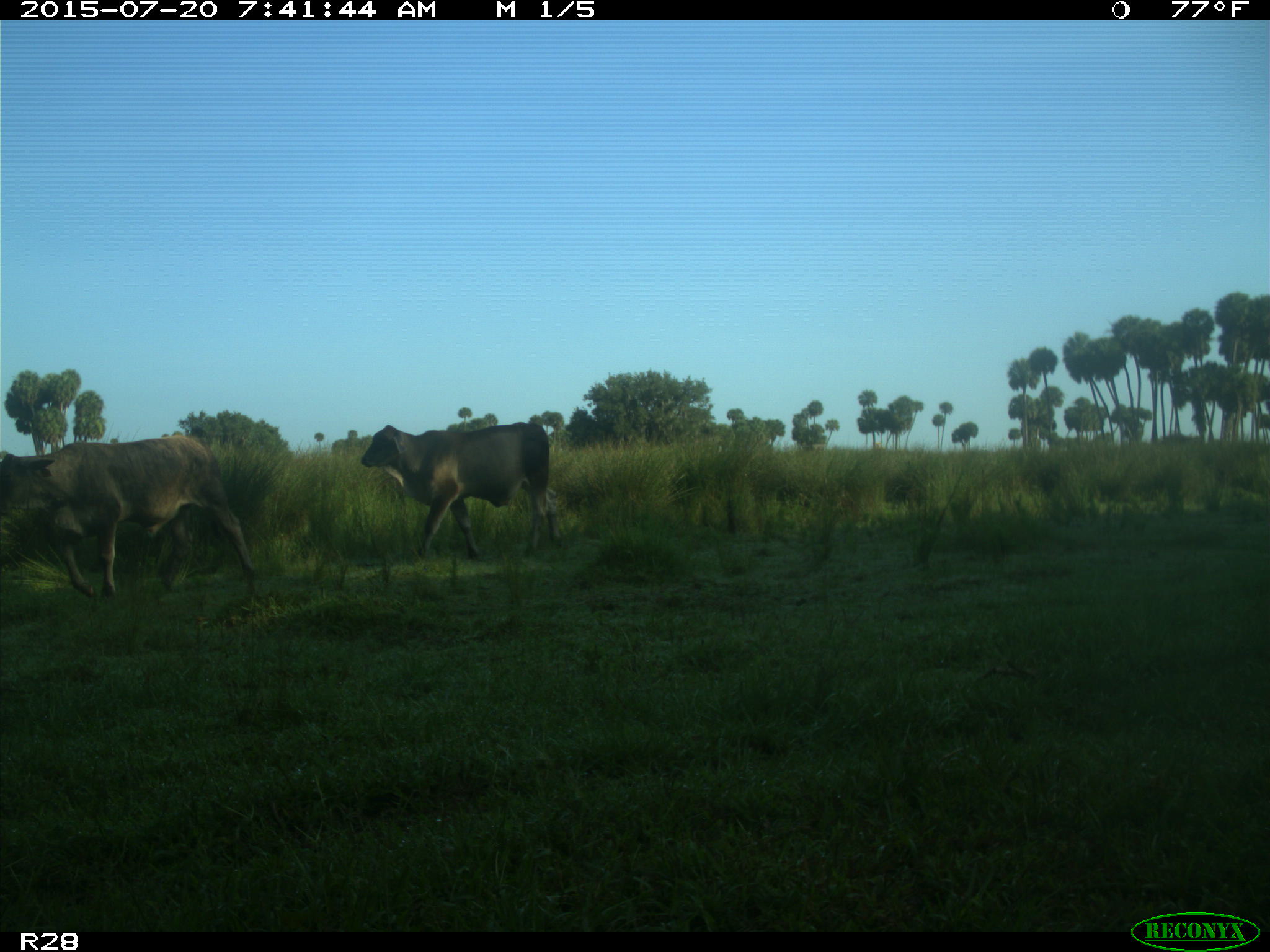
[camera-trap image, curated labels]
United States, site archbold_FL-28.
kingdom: Animalia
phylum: Chordata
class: Mammalia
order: Artiodactyla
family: Bovidae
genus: Bos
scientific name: Bos taurus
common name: domestic cow